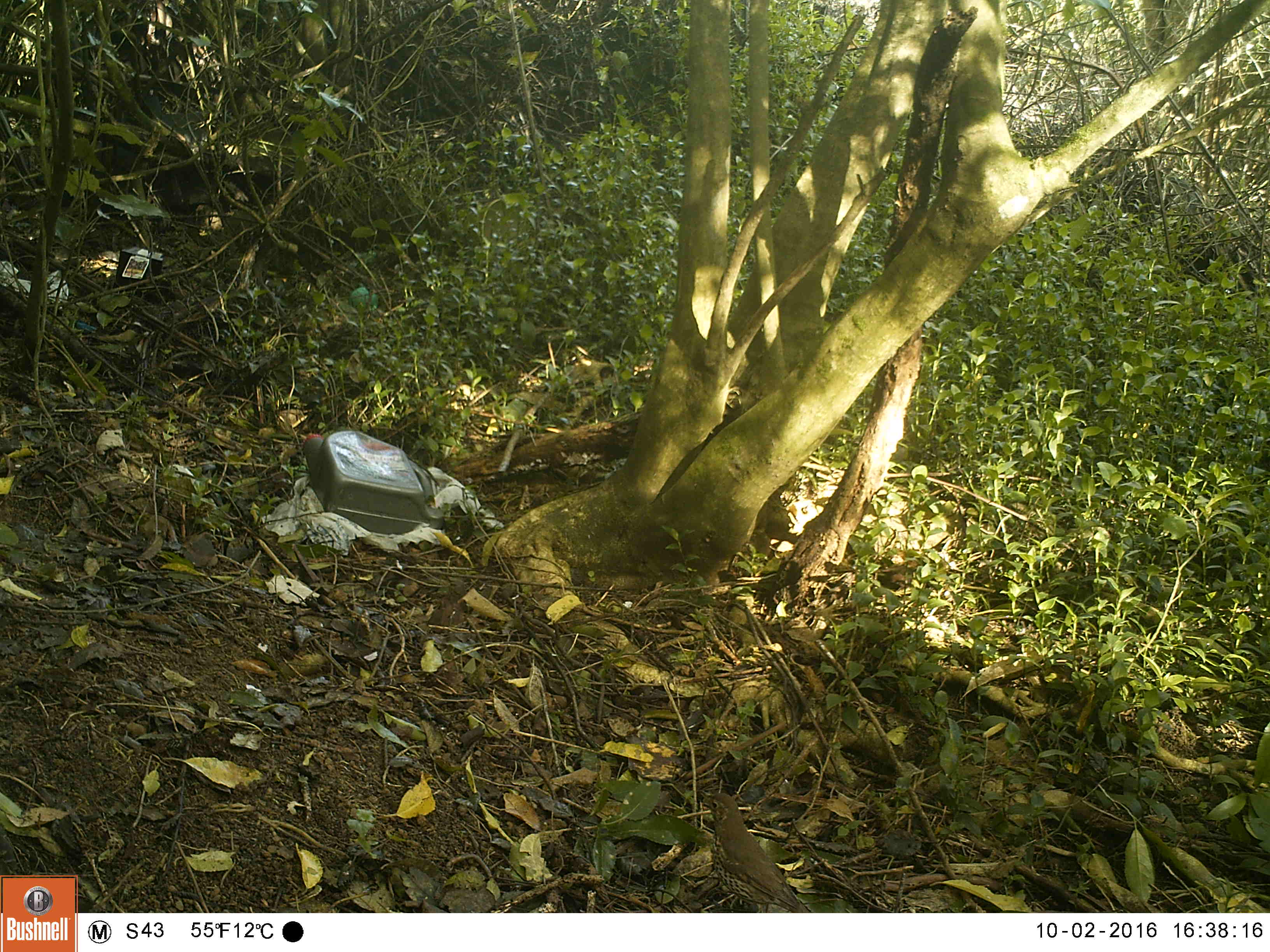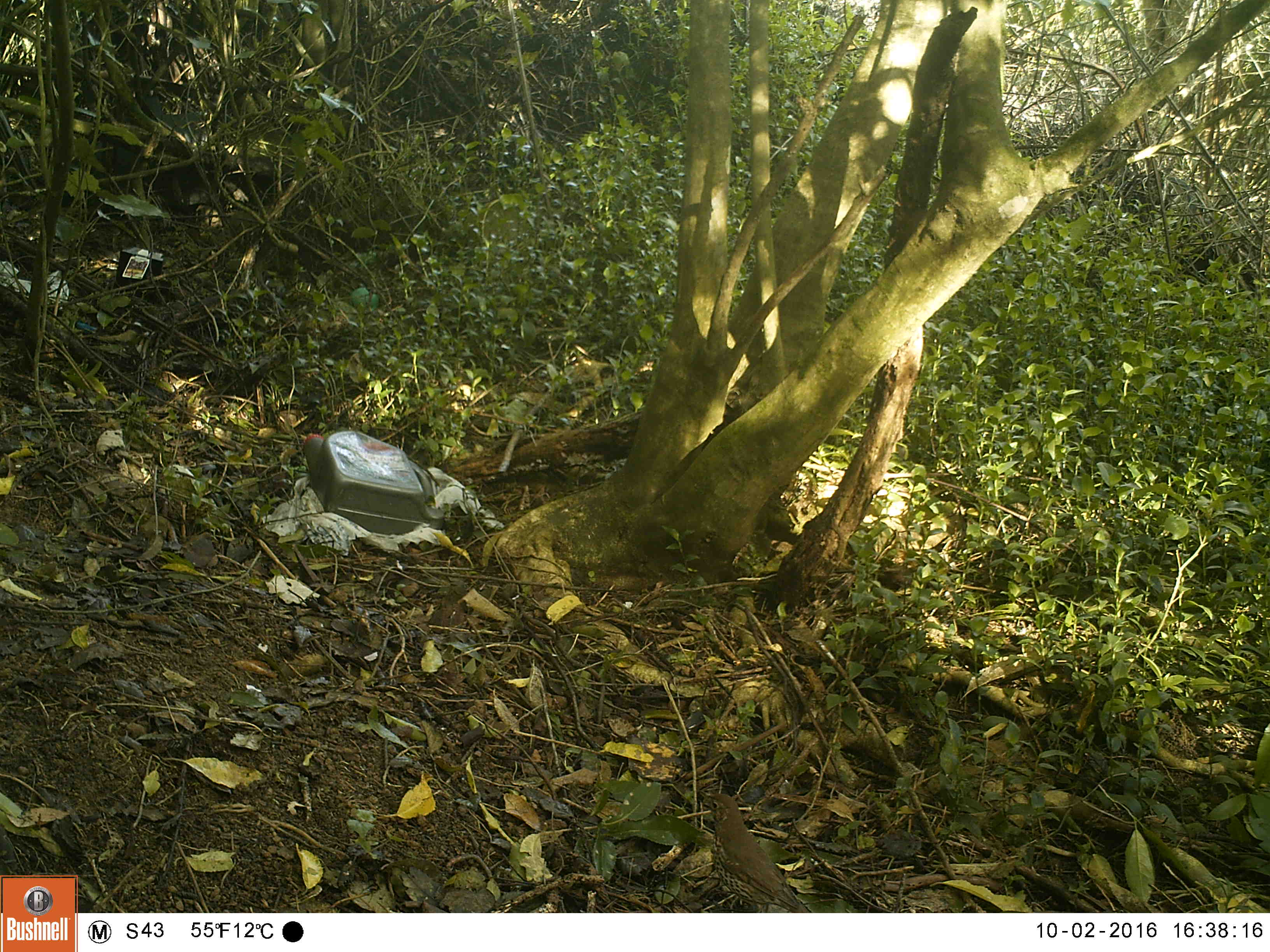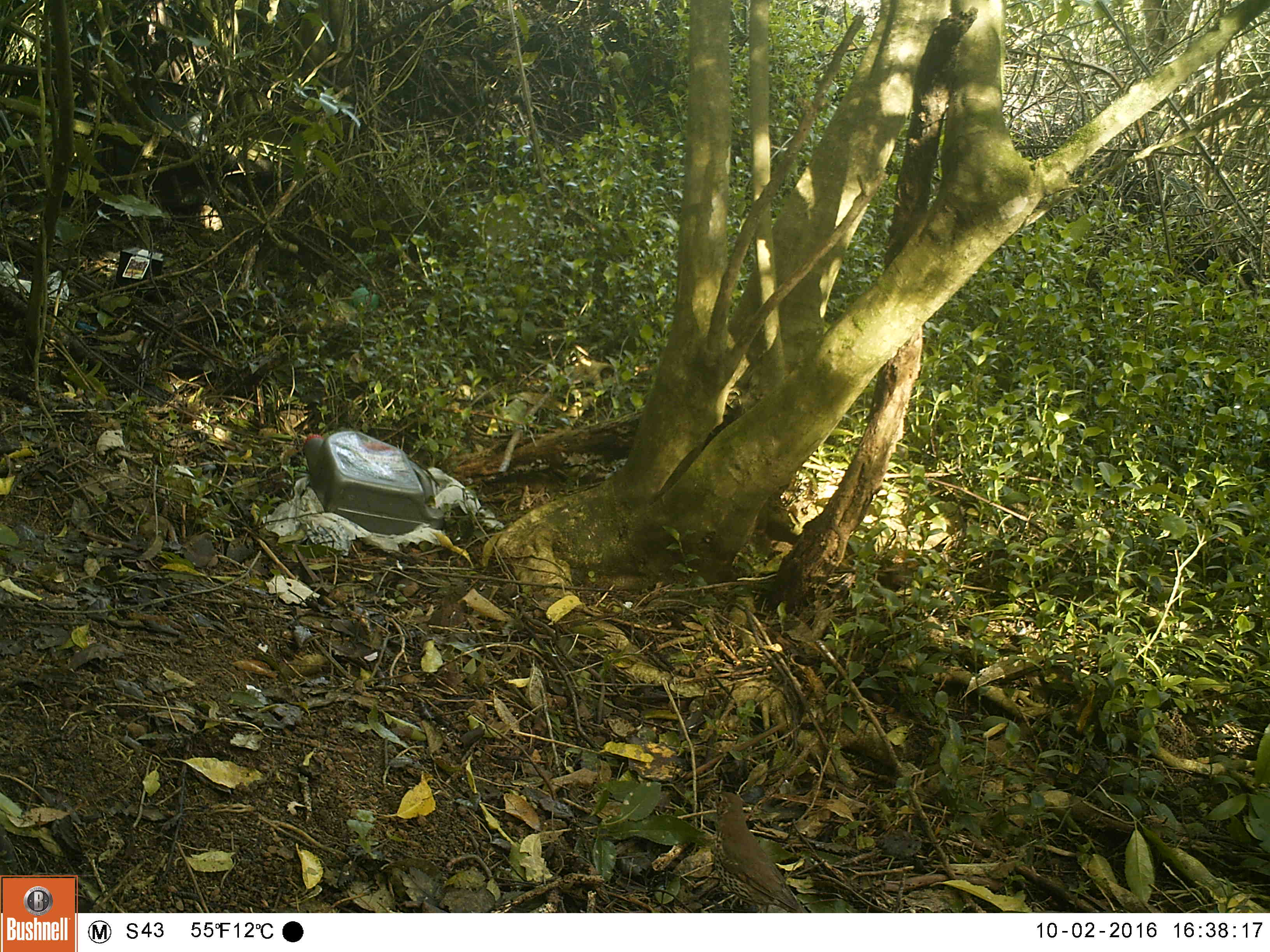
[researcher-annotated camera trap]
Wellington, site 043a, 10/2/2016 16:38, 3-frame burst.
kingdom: Animalia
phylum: Chordata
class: Aves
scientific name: Aves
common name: bird